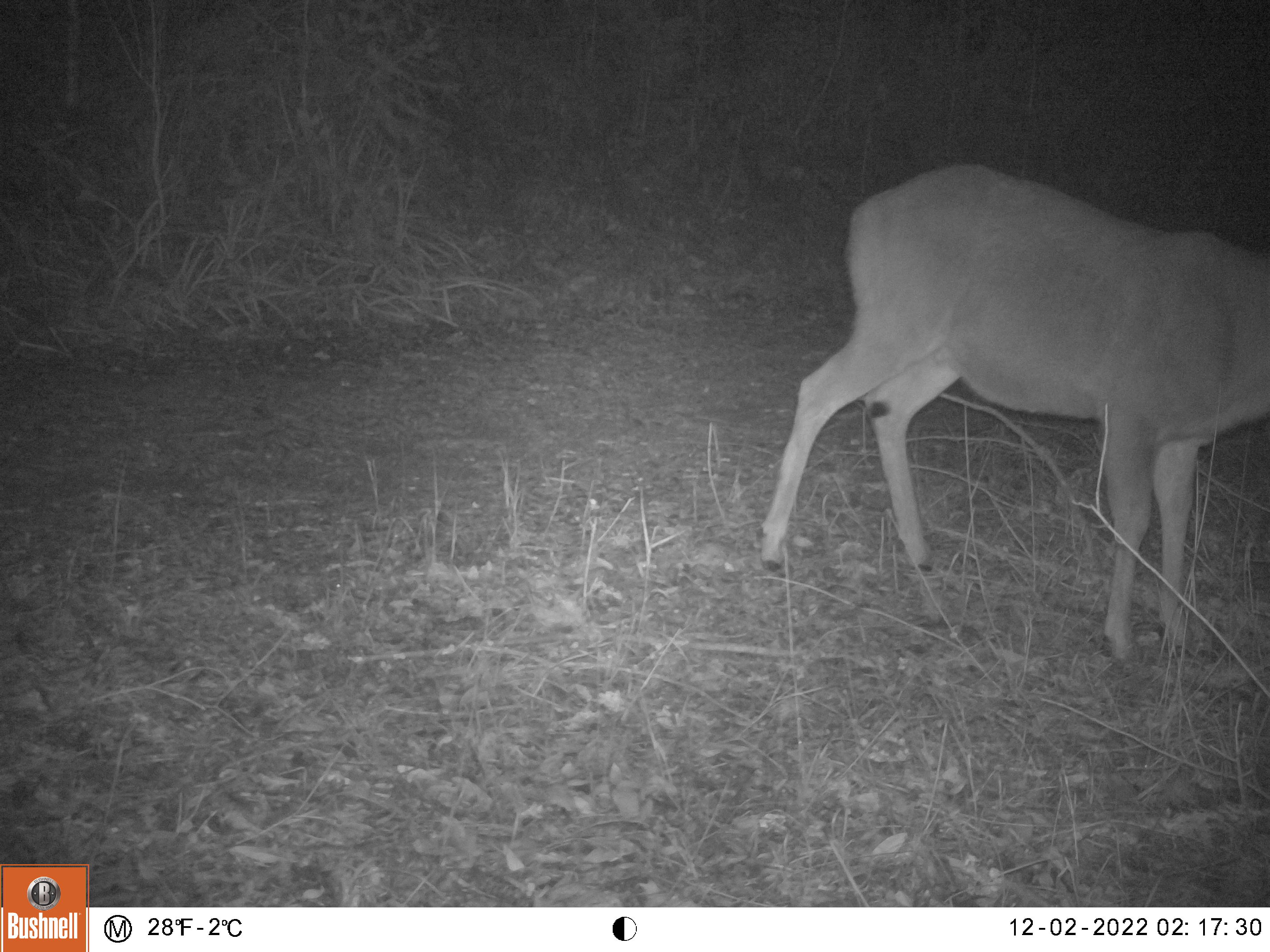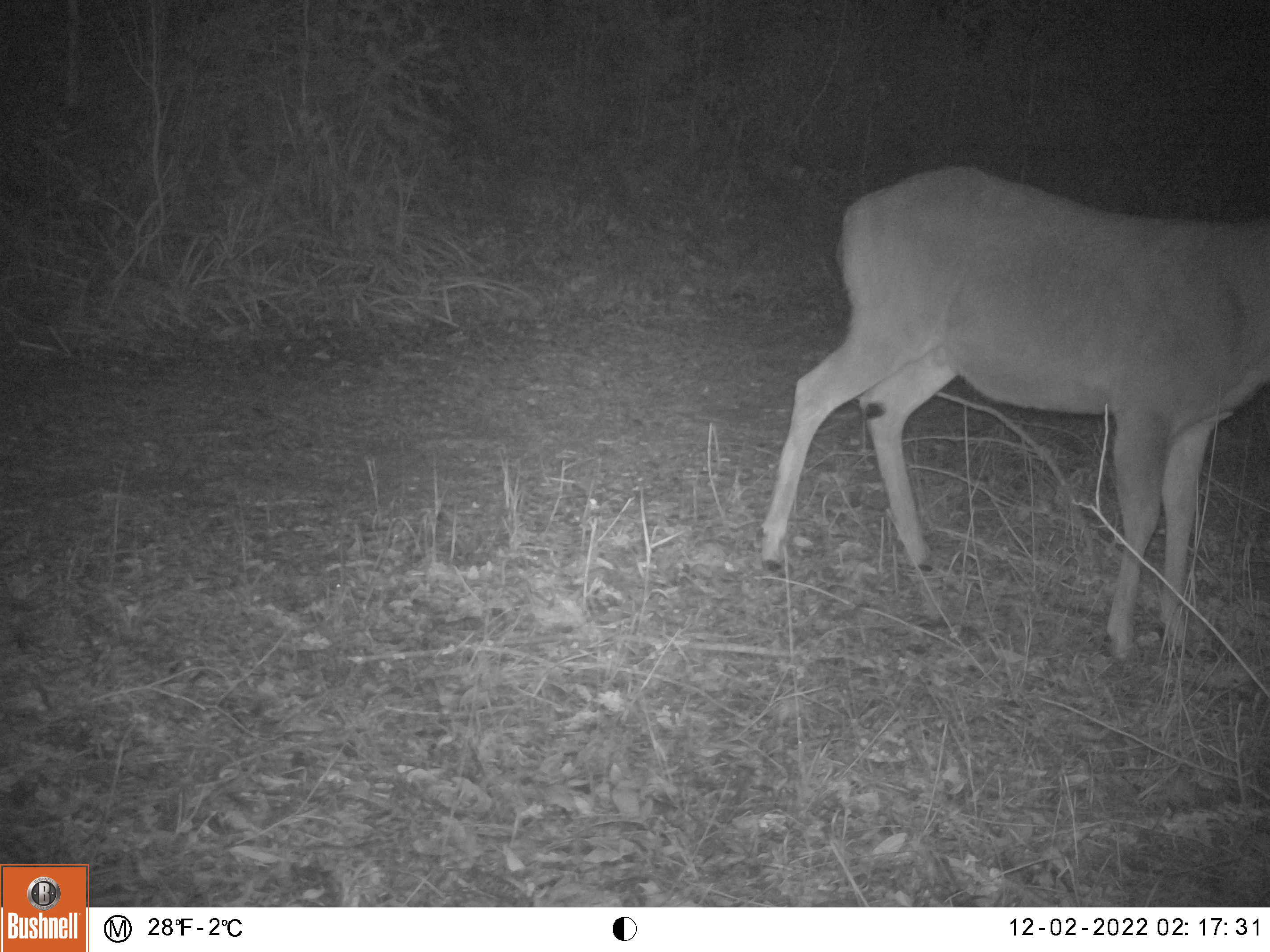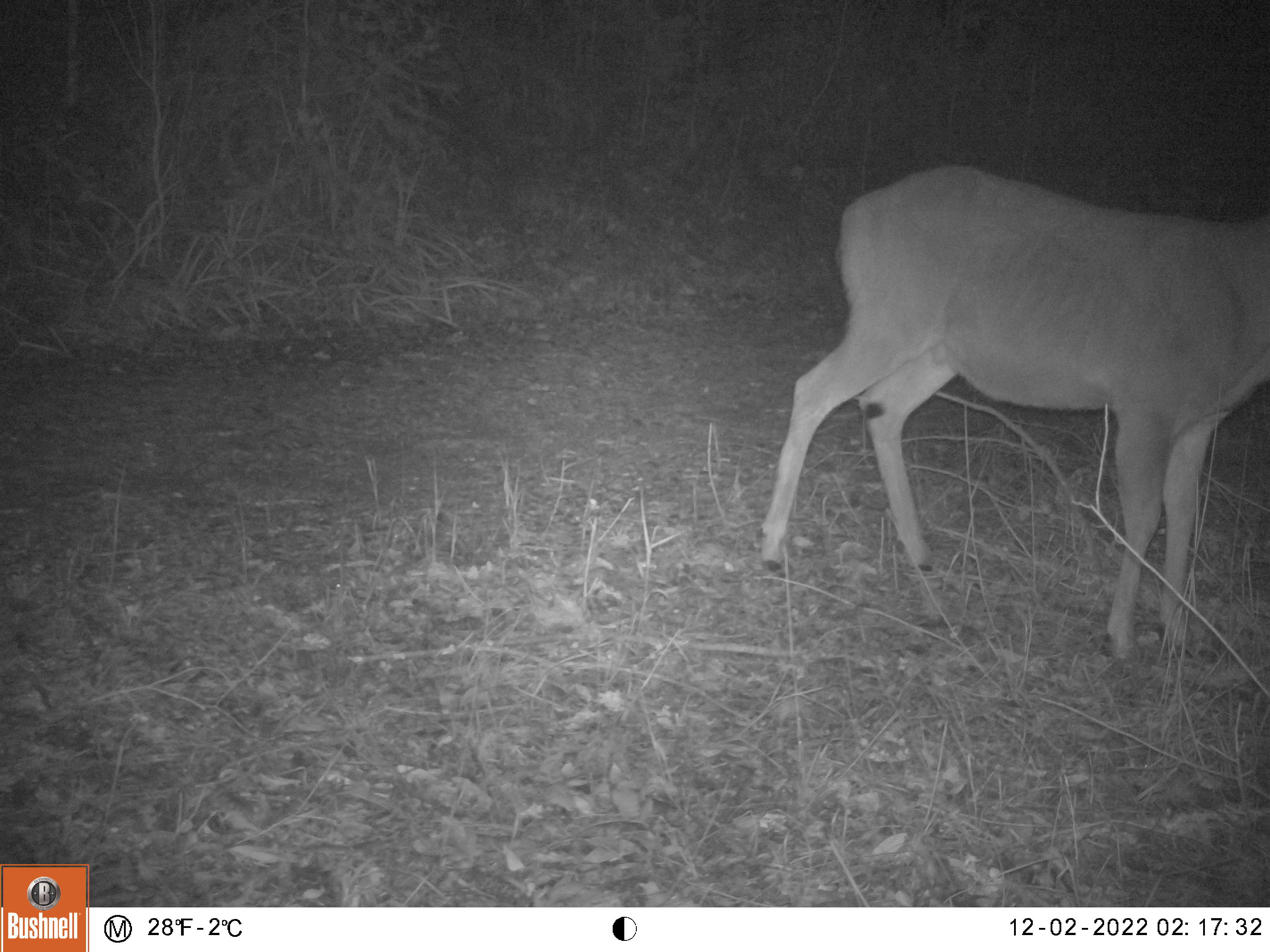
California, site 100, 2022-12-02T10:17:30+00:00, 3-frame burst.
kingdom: Animalia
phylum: Chordata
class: Mammalia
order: Artiodactyla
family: Cervidae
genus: Odocoileus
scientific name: Odocoileus hemionus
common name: mule deer